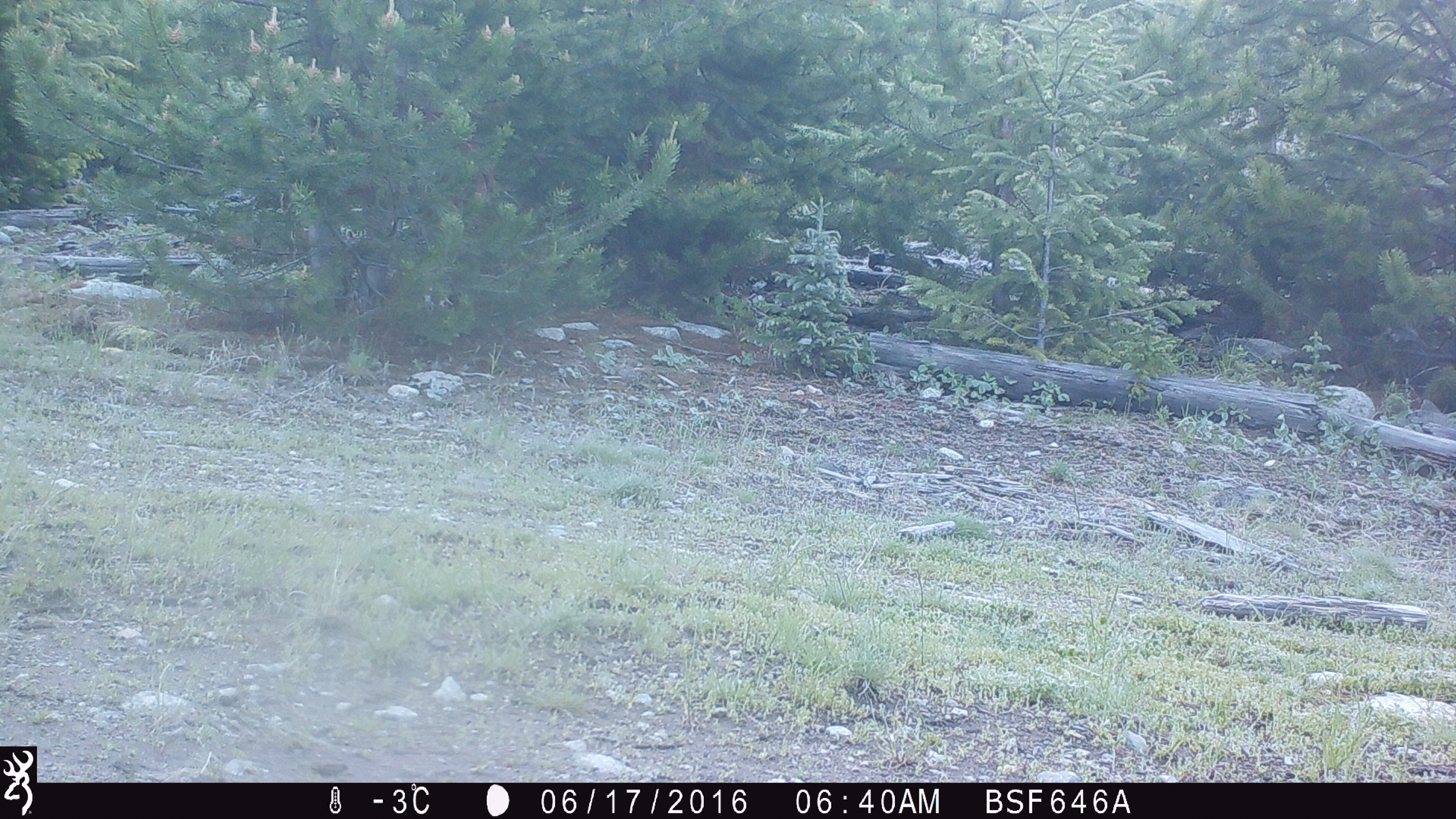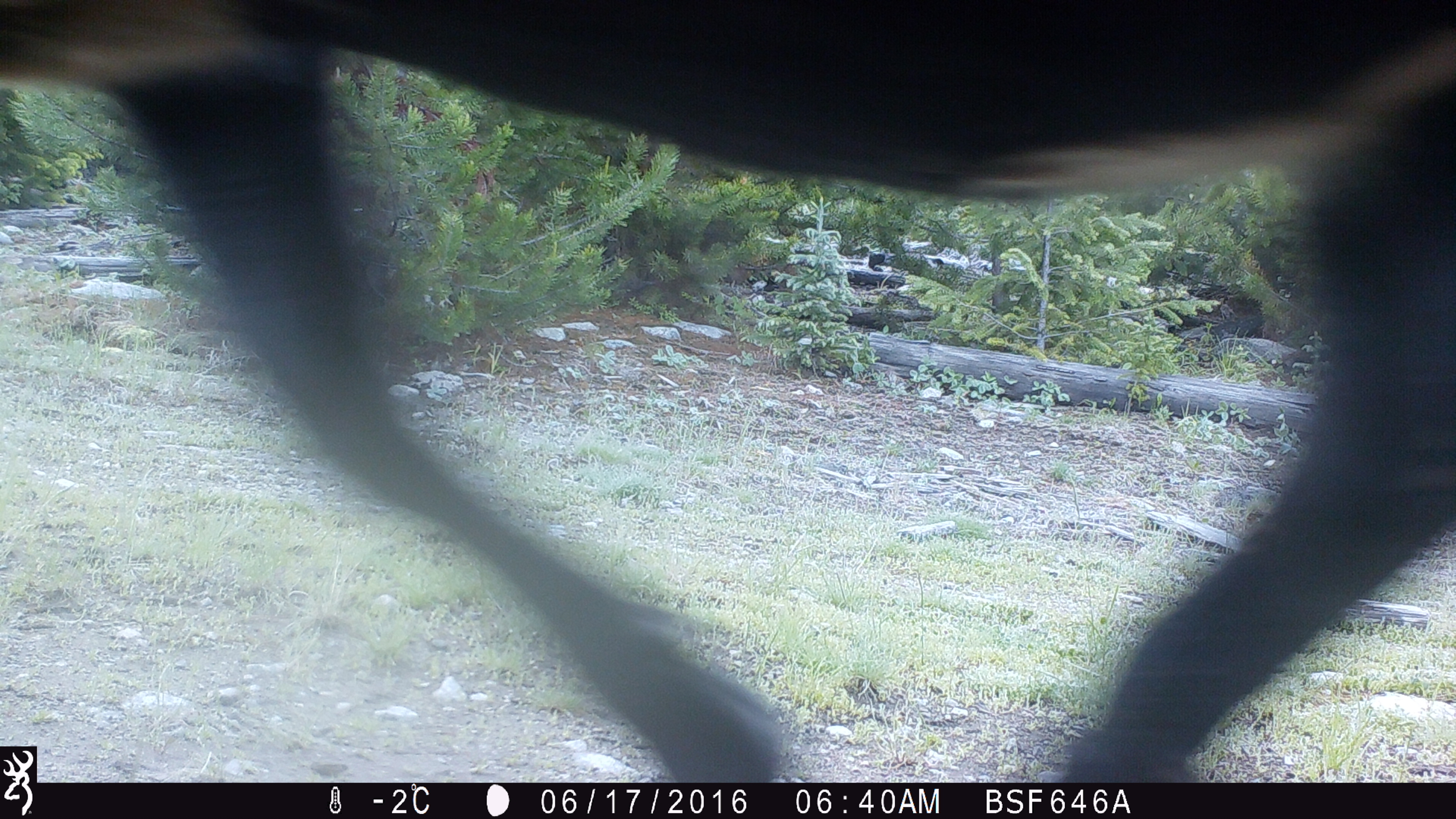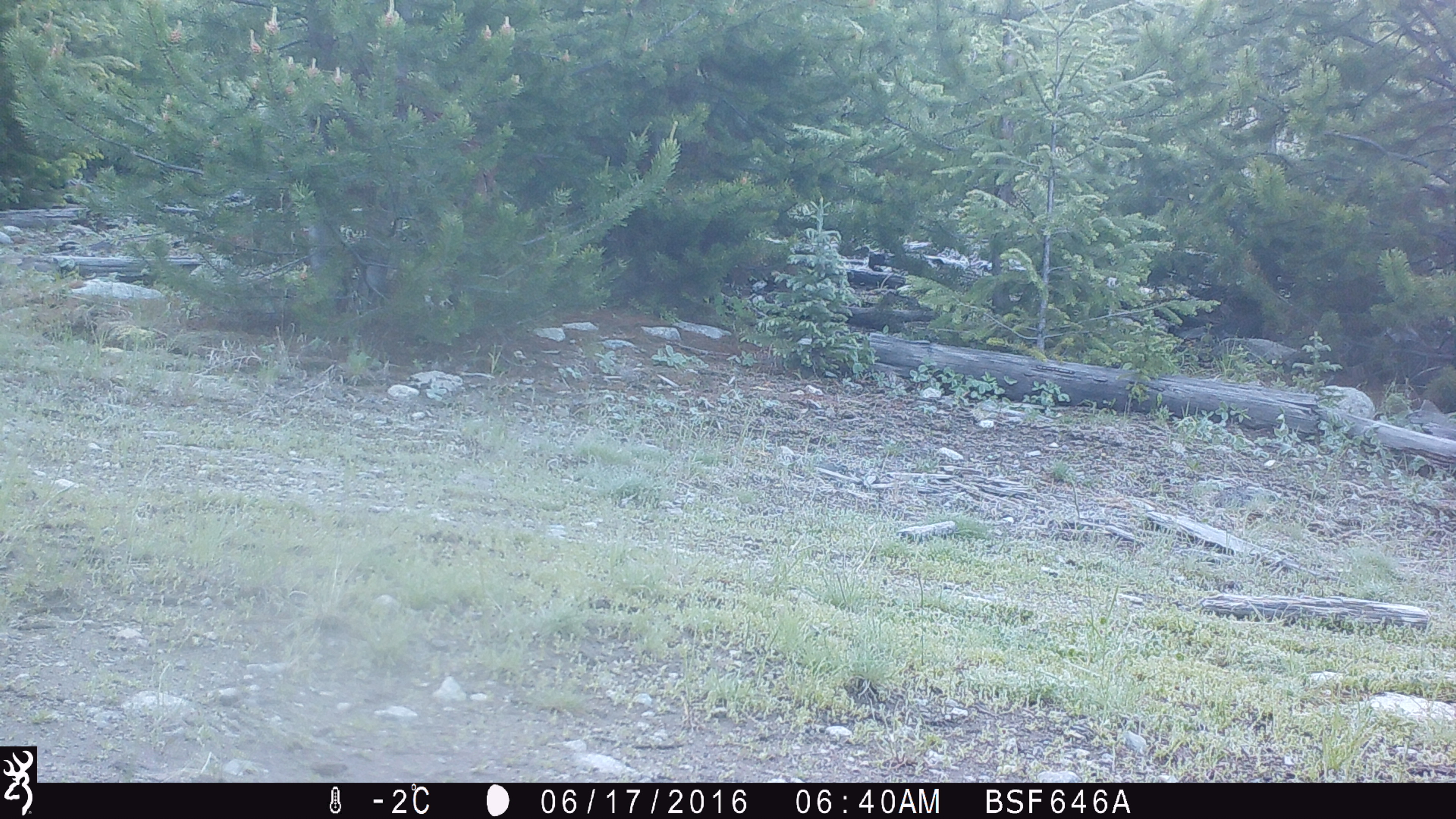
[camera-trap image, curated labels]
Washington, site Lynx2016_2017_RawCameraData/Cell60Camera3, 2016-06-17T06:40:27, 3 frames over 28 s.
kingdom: Animalia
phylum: Chordata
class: Mammalia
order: Artiodactyla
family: Bovidae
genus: Bos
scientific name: Bos taurus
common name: domestic cattle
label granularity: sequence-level